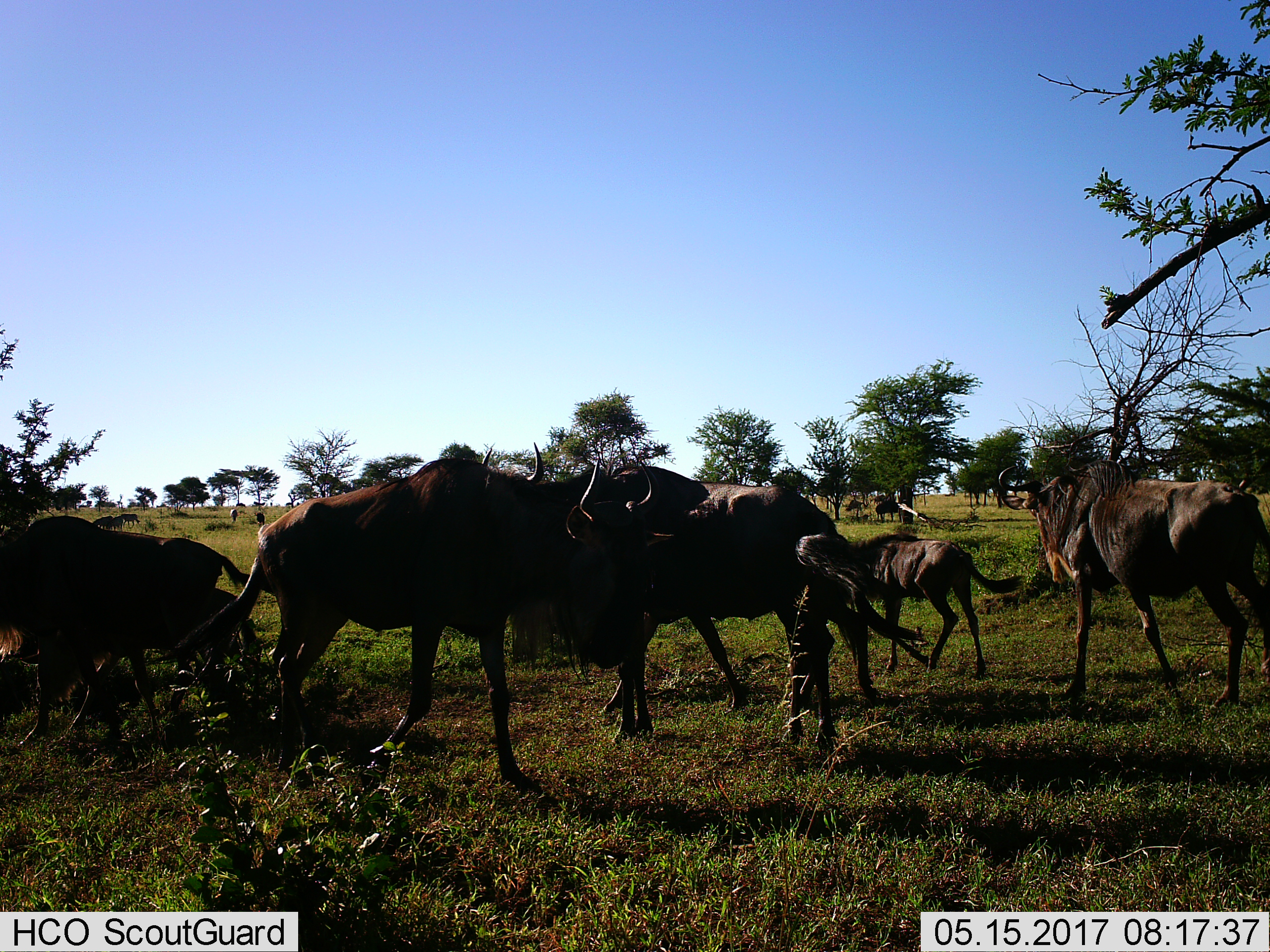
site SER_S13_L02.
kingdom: Animalia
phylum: Chordata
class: Mammalia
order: Artiodactyla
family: Bovidae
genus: Connochaetes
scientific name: Connochaetes taurinus taurinus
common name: blue wildebeest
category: wildebeestblue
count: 11-50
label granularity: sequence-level